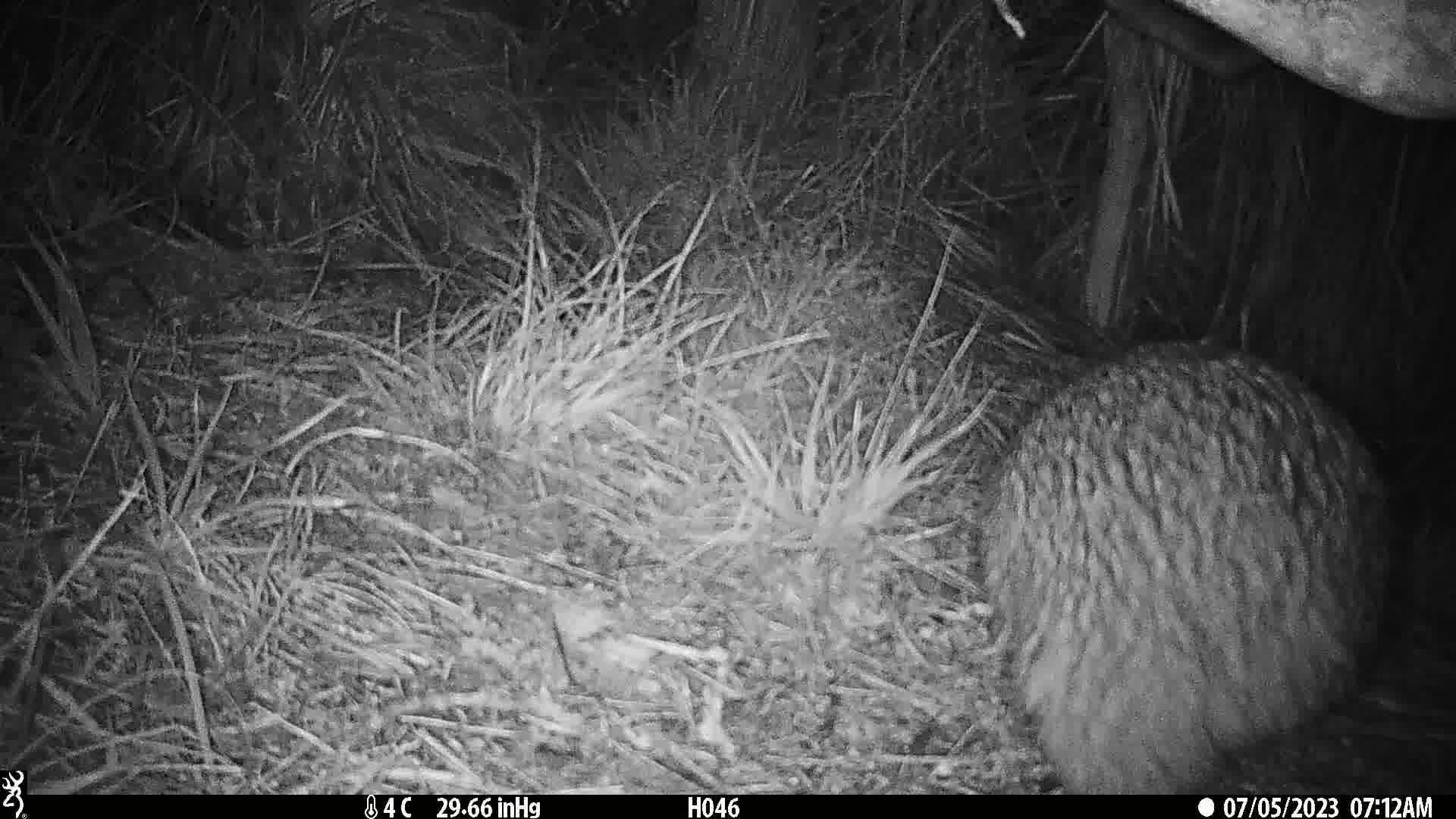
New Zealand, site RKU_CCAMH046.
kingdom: Animalia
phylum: Chordata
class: Aves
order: Apterygiformes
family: Apterygidae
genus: Apteryx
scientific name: Apteryx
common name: kiwi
Kiwi (Apteryx).